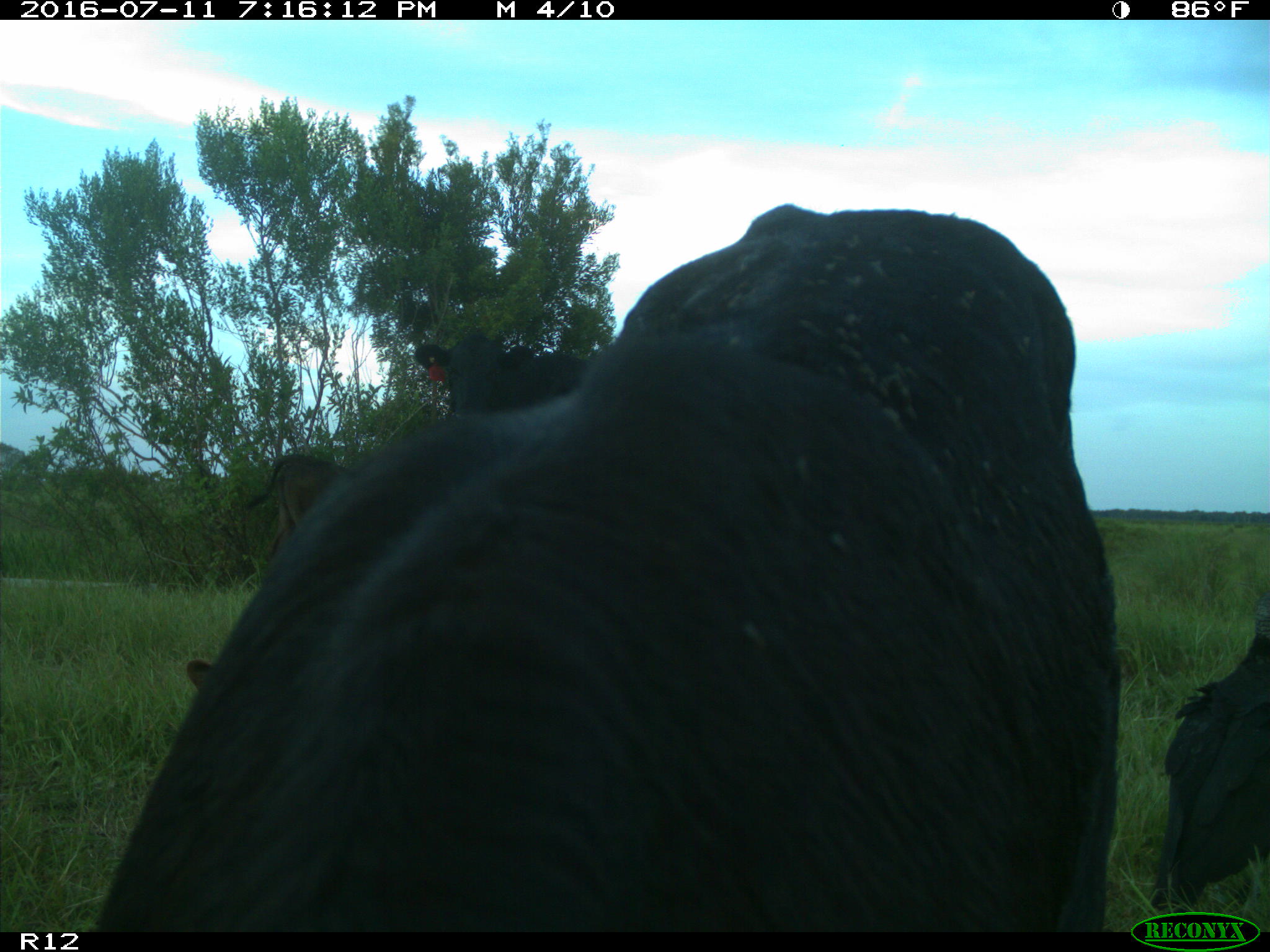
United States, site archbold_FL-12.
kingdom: Animalia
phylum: Chordata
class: Mammalia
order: Artiodactyla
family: Bovidae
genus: Bos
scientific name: Bos taurus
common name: domestic cow